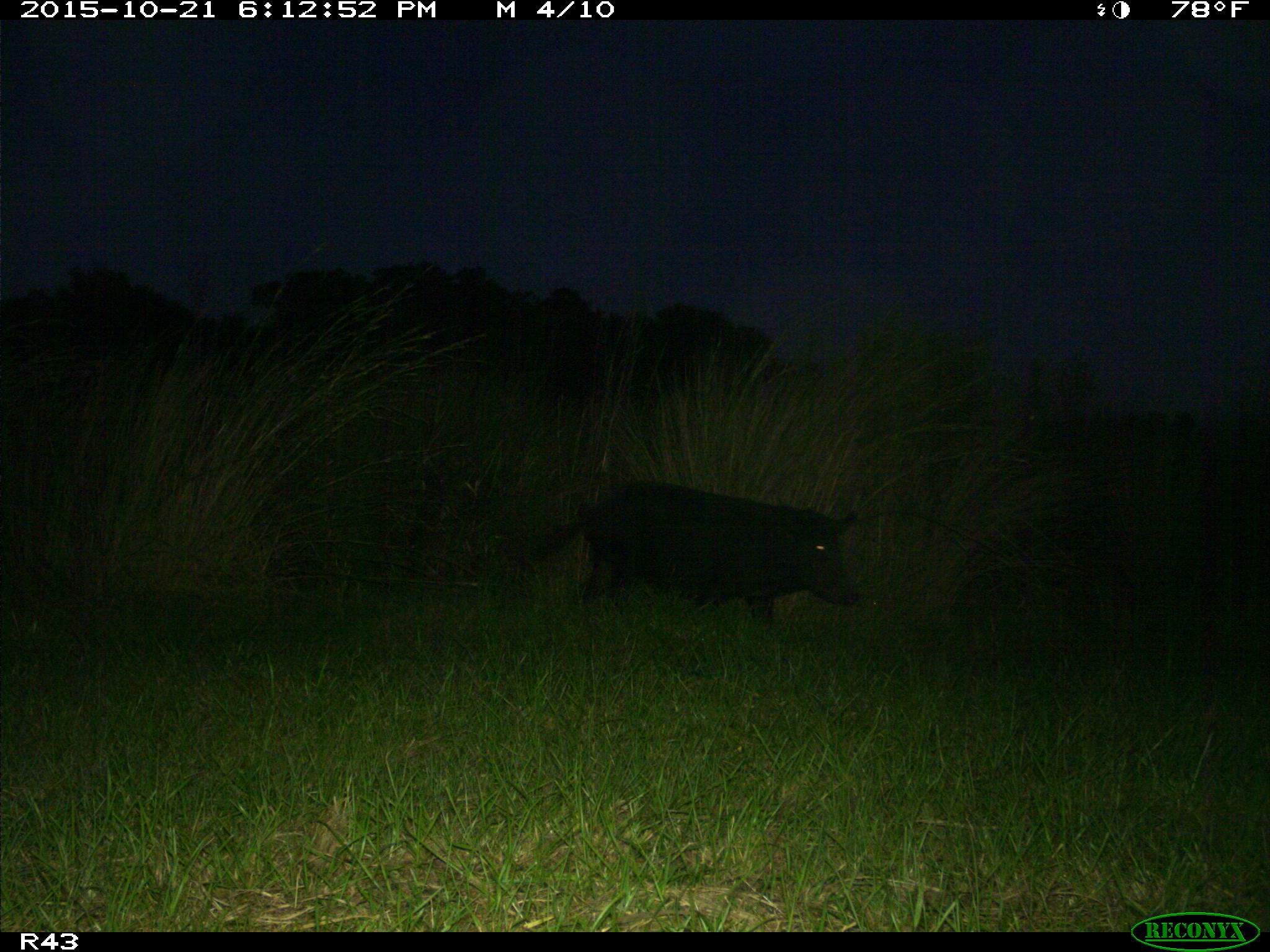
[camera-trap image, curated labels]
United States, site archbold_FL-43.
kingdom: Animalia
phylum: Chordata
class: Mammalia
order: Artiodactyla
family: Suidae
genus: Sus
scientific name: Sus scrofa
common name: wild boar